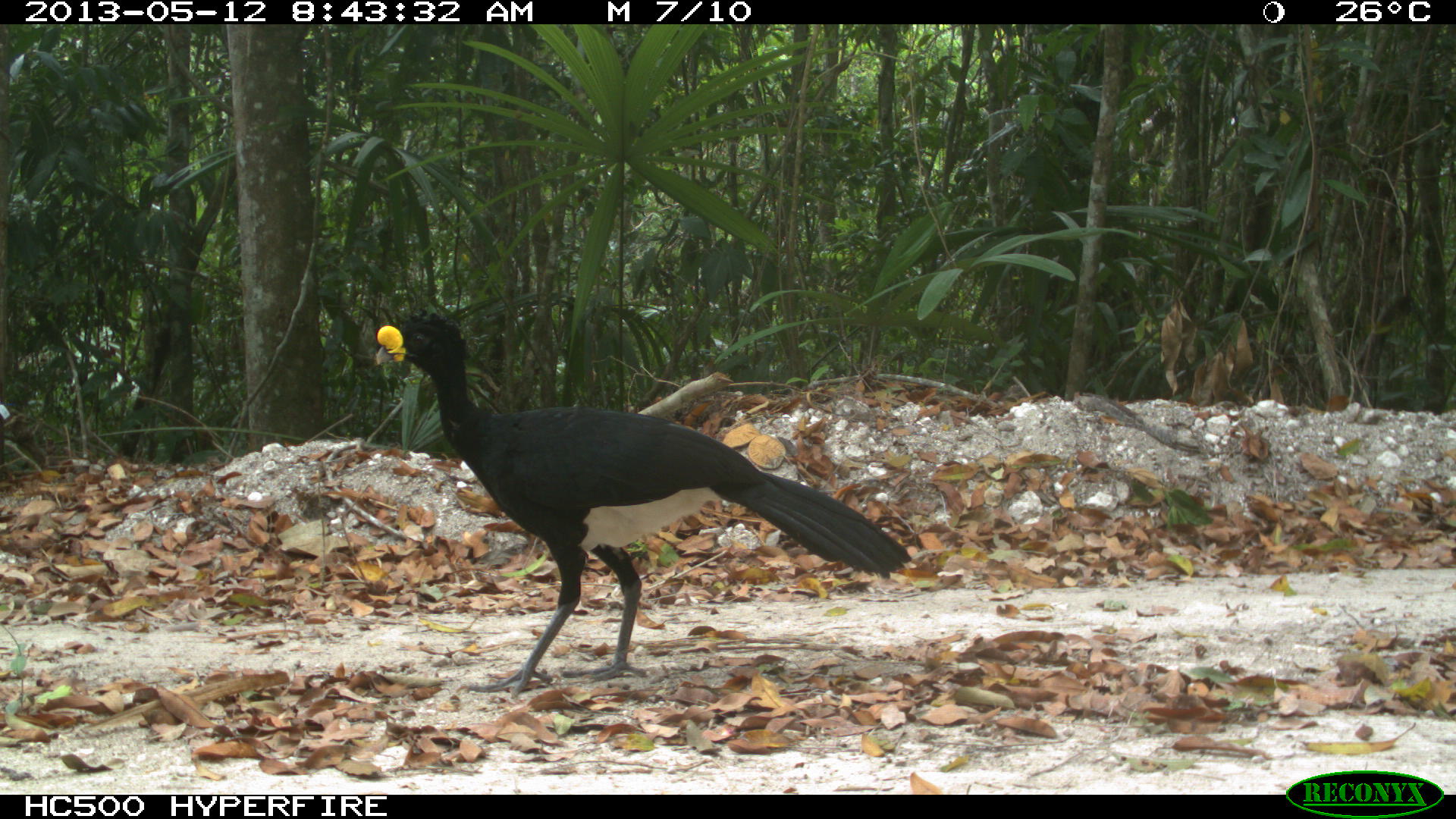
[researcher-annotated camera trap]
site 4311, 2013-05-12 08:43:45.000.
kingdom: Animalia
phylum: Chordata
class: Aves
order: Galliformes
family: Cracidae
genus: Crax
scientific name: Crax rubra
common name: great curassow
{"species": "Crax rubra (great curassow)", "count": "1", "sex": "male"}